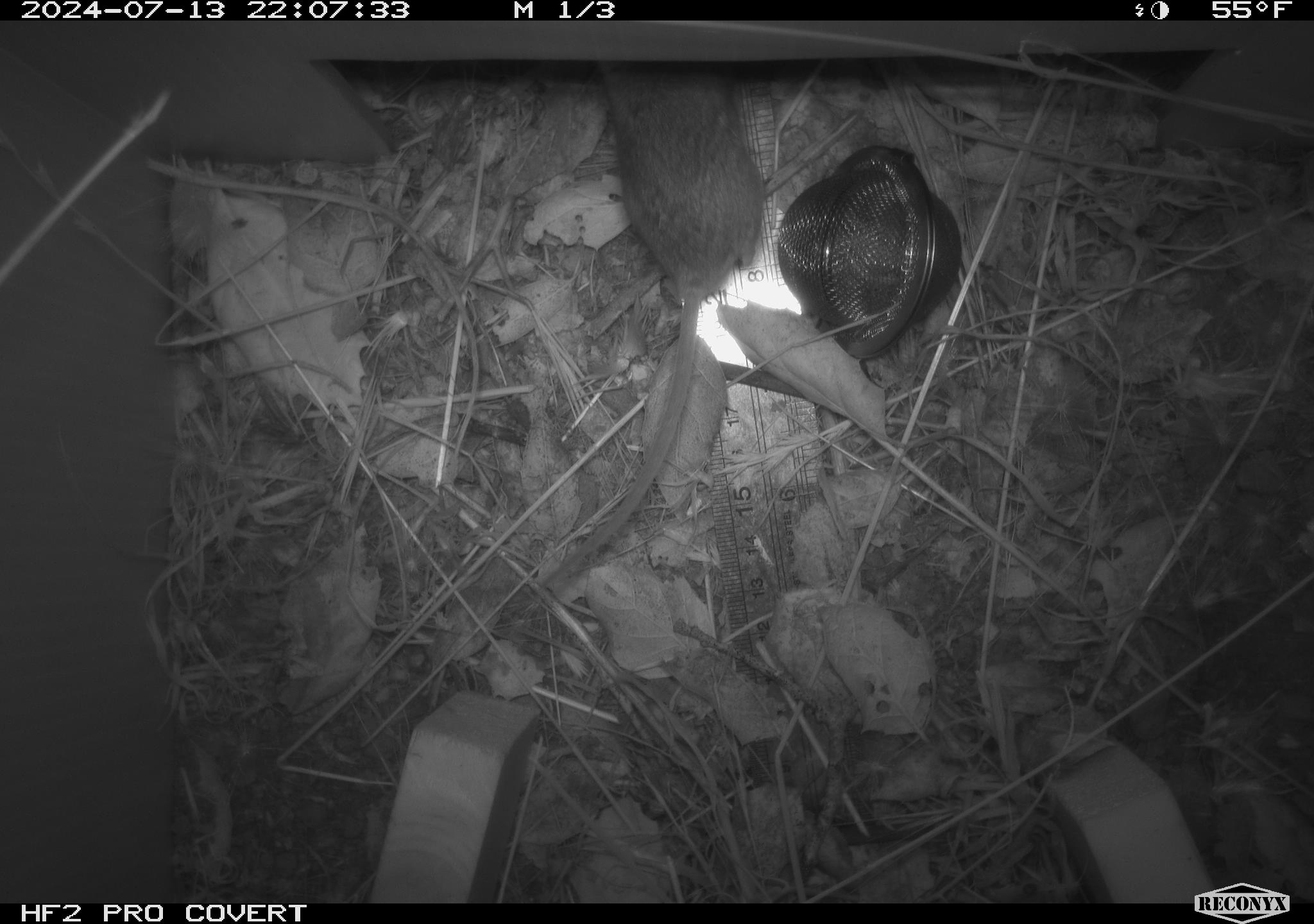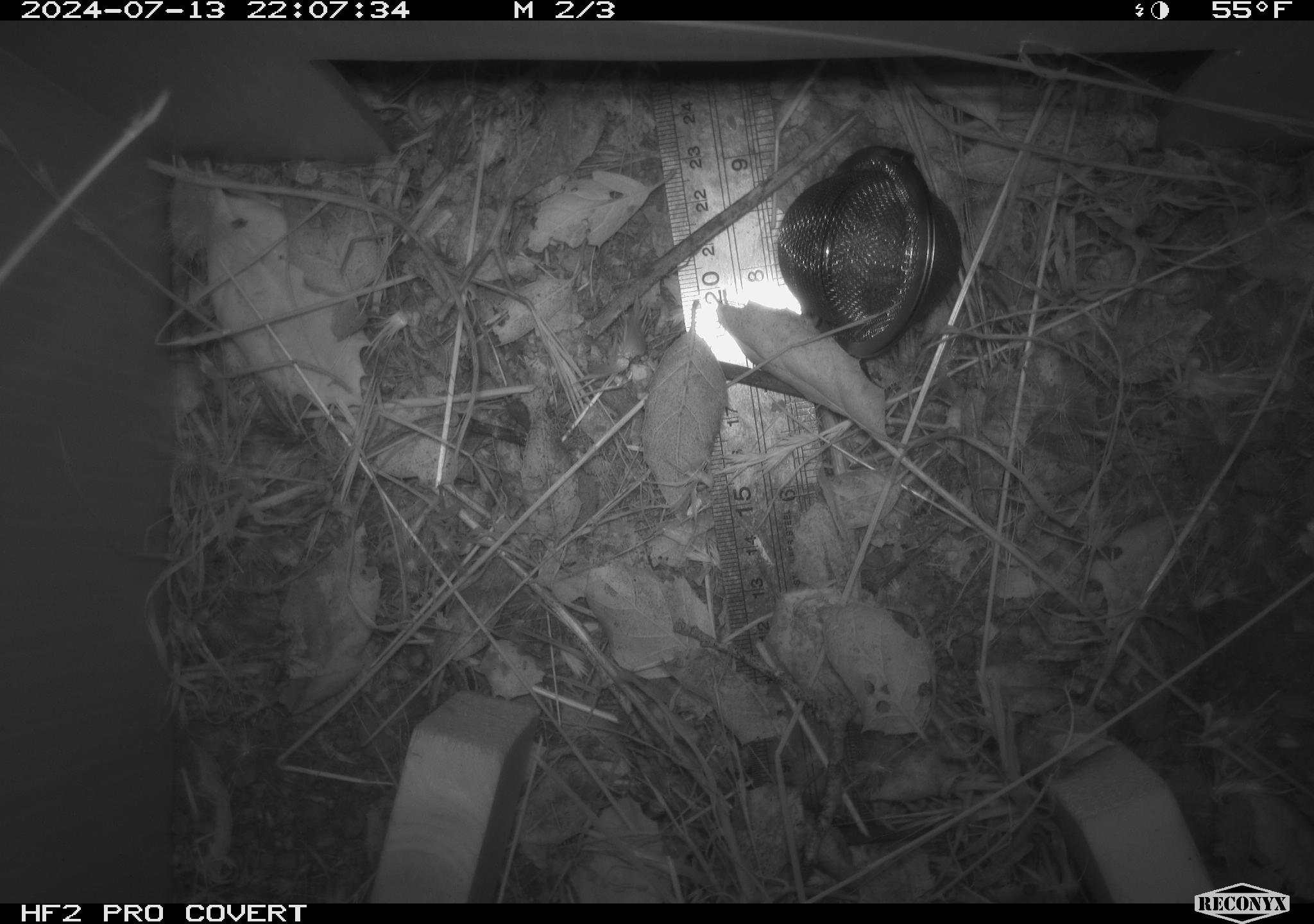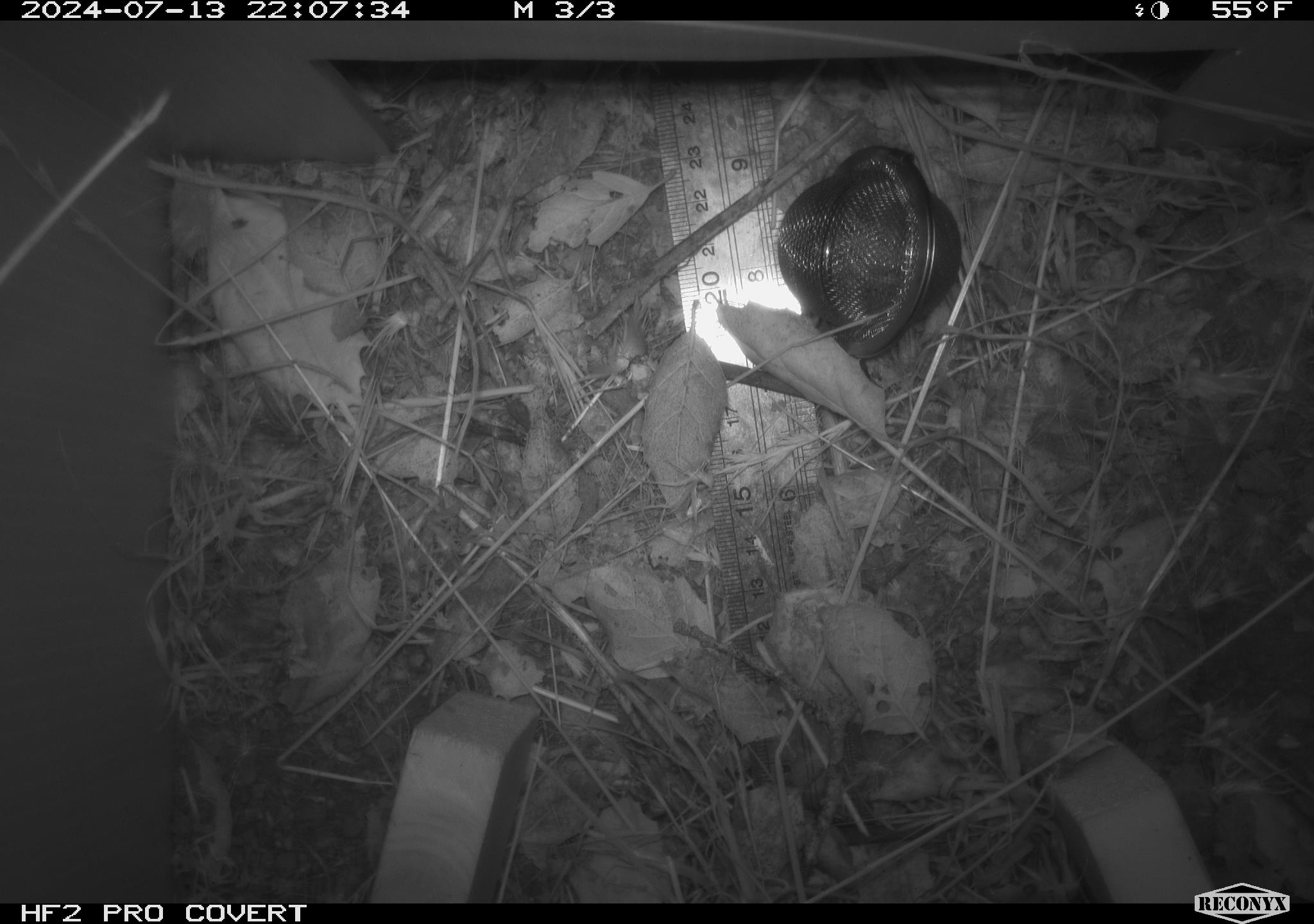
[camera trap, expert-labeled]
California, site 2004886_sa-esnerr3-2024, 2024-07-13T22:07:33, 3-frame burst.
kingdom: Animalia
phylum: Chordata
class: Mammalia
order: Rodentia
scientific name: Rodentia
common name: rodent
Rodent (Rodentia).